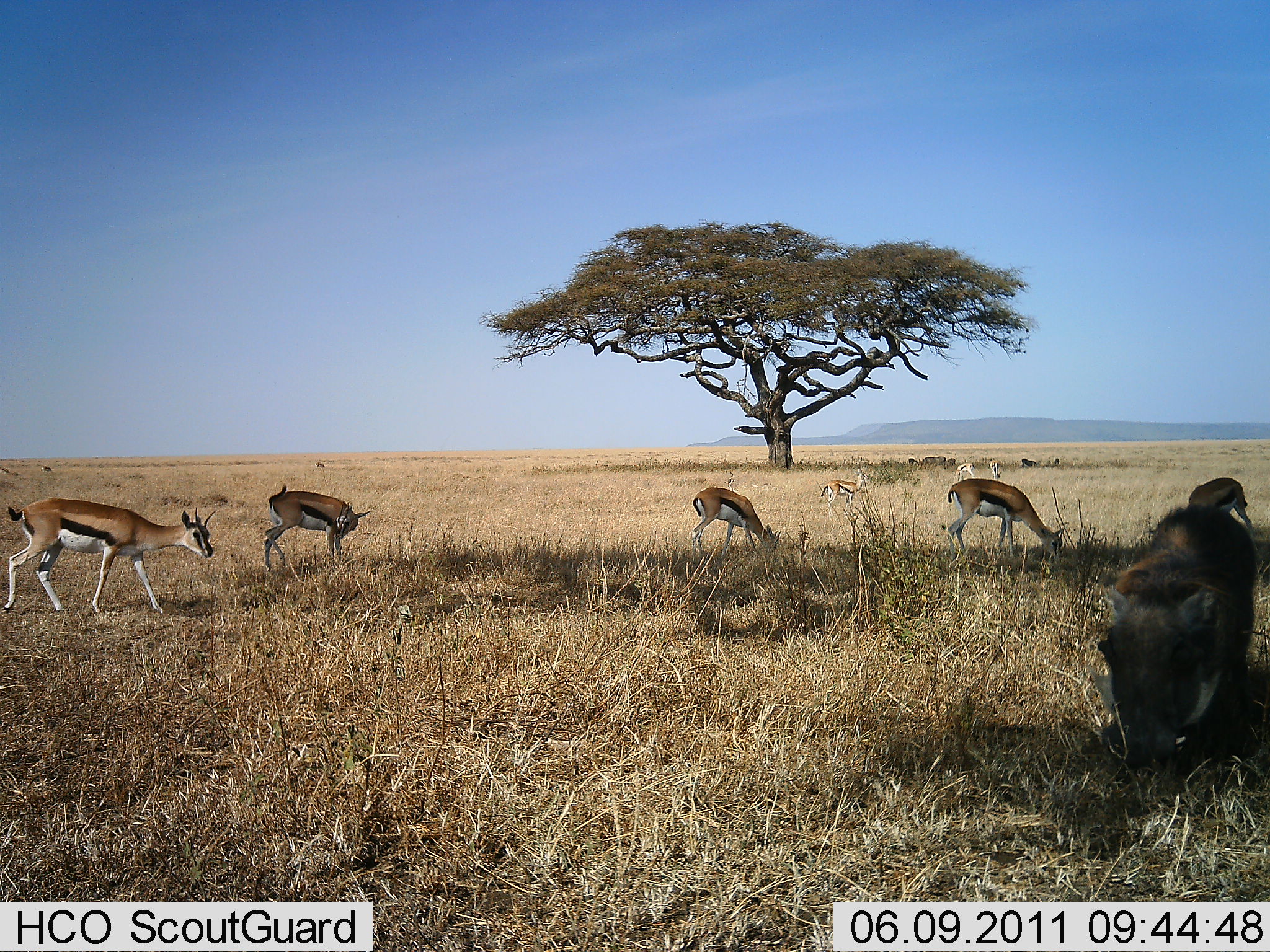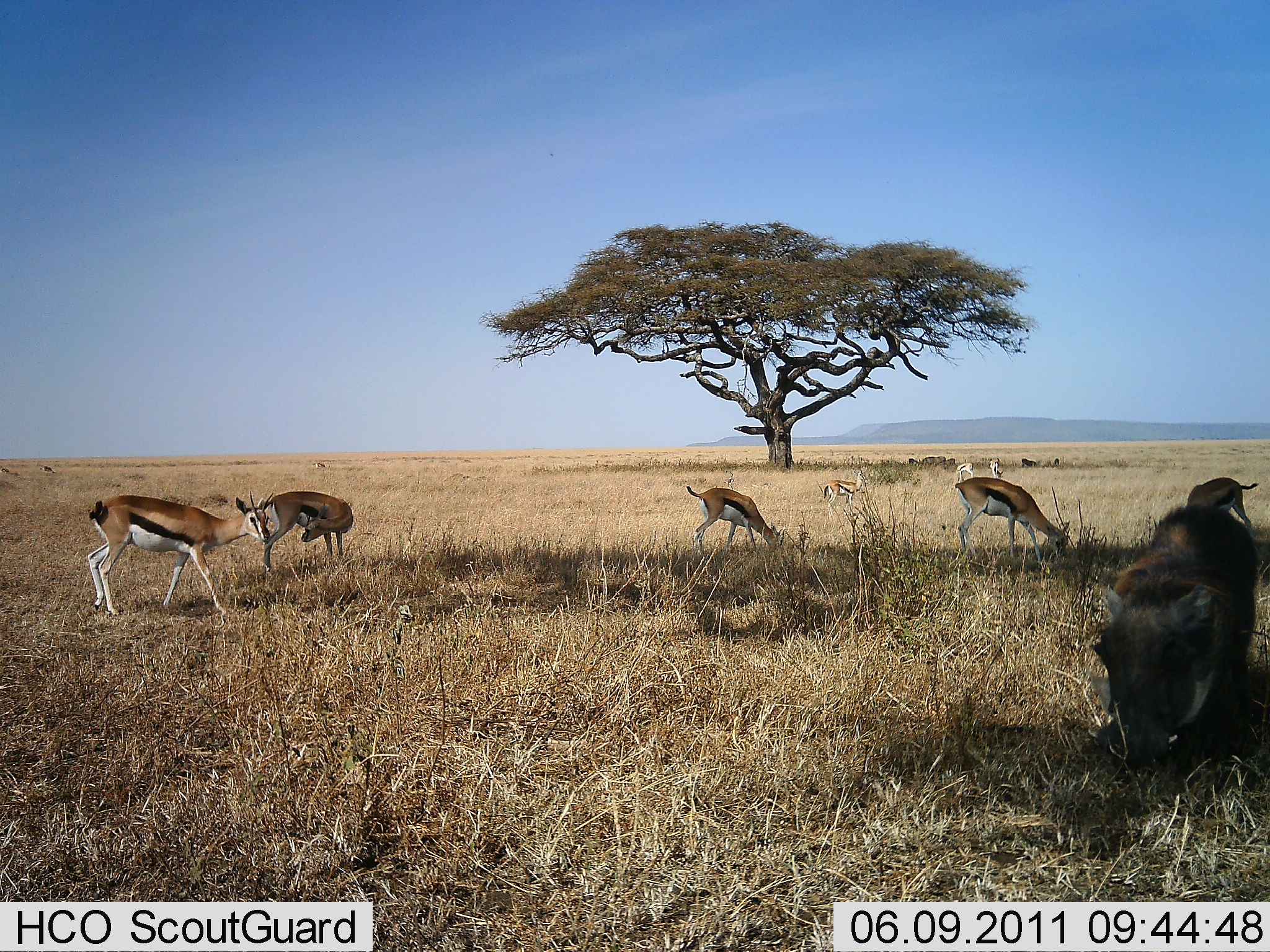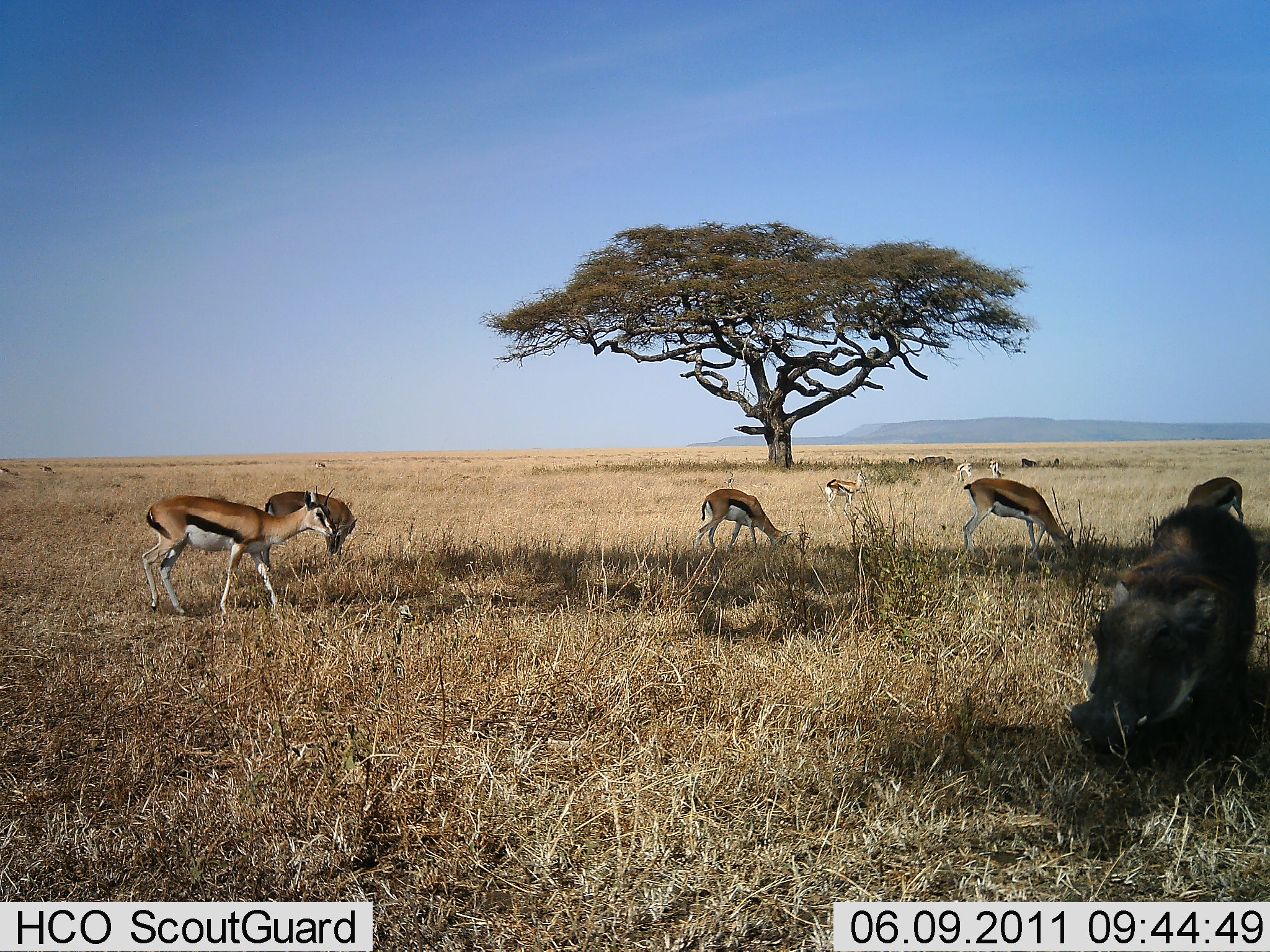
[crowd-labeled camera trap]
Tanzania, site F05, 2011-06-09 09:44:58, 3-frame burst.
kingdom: Animalia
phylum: Chordata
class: Mammalia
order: Artiodactyla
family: Bovidae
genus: Eudorcas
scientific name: Eudorcas thomsonii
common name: thomson's gazelle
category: gazellethomsons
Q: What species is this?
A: Gazellethomsons (thomson's gazelle) (Eudorcas thomsonii).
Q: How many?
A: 6.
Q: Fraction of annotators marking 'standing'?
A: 54%.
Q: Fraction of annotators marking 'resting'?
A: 0%.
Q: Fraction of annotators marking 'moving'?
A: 15%.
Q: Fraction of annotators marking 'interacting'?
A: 0%.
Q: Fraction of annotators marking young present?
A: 0%.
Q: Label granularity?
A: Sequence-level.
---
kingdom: Animalia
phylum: Chordata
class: Mammalia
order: Artiodactyla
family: Suidae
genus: Phacochoerus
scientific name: Phacochoerus africanus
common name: warthog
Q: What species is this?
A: Warthog (Phacochoerus africanus).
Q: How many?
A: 1.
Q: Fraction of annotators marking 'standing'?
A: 27%.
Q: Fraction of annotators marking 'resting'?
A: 0%.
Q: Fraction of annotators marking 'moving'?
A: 0%.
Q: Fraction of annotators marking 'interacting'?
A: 0%.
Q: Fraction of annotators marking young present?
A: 0%.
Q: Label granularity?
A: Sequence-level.